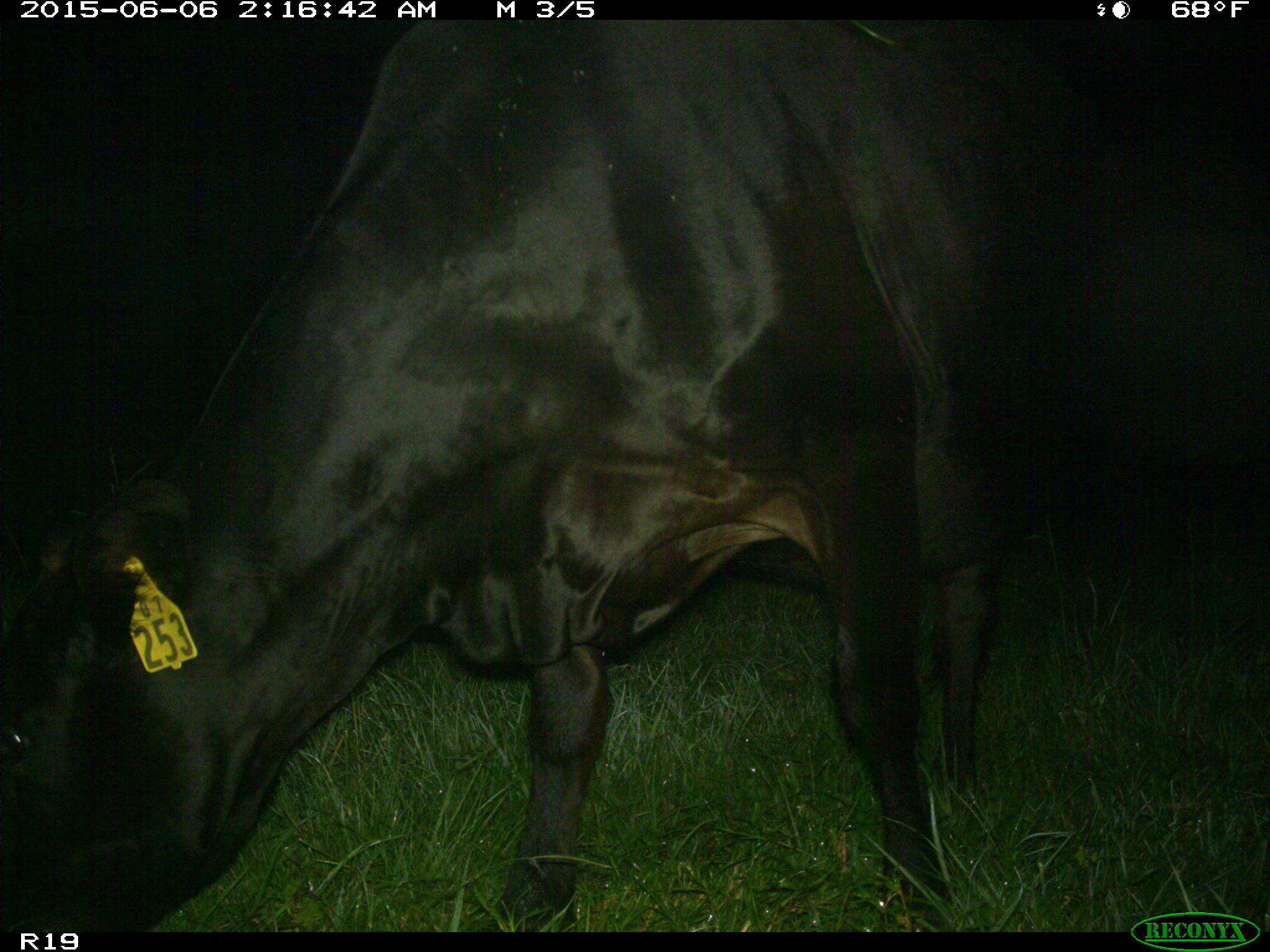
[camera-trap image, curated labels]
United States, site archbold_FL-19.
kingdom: Animalia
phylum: Chordata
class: Mammalia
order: Artiodactyla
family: Bovidae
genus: Bos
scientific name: Bos taurus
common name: domestic cow